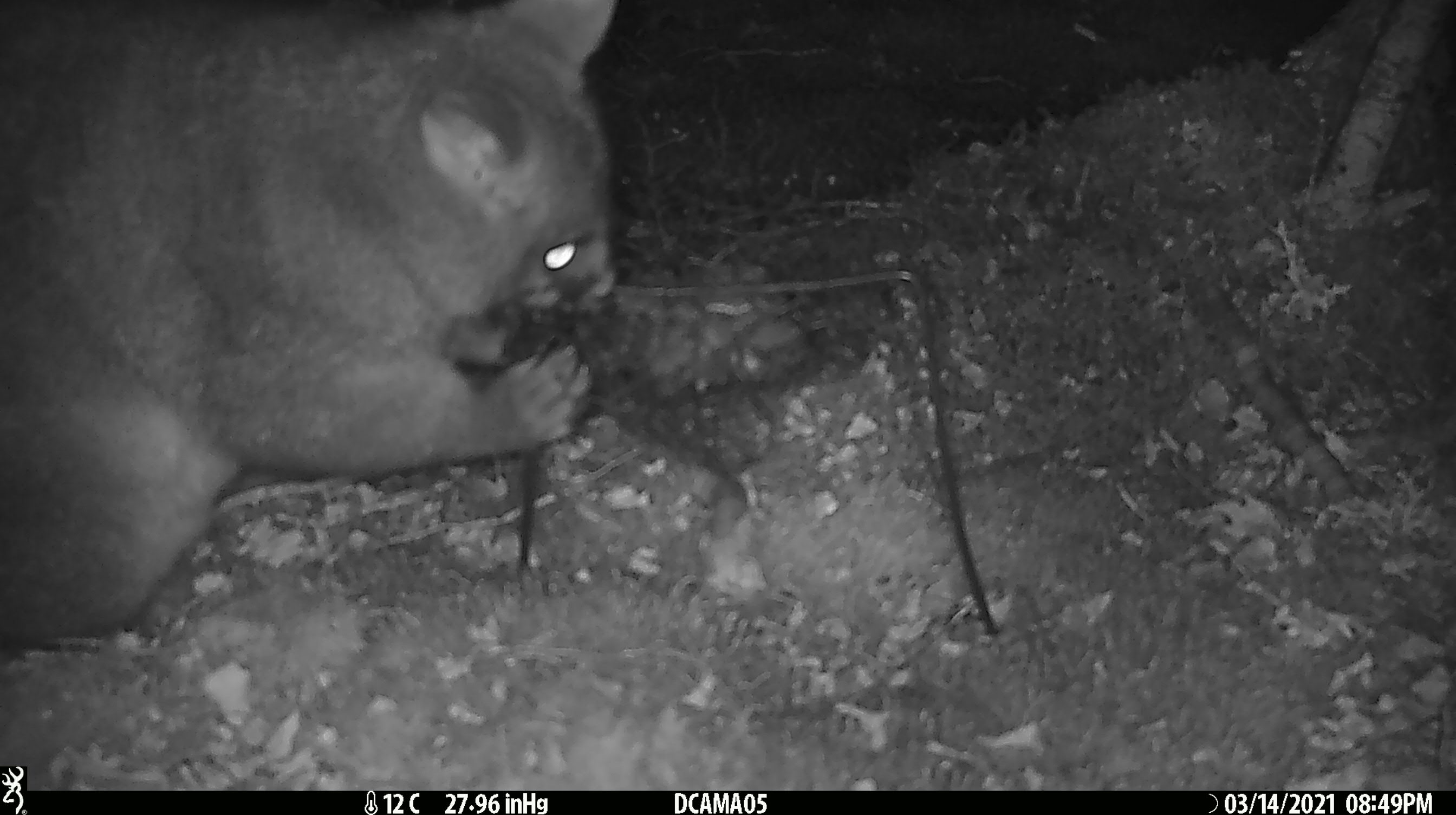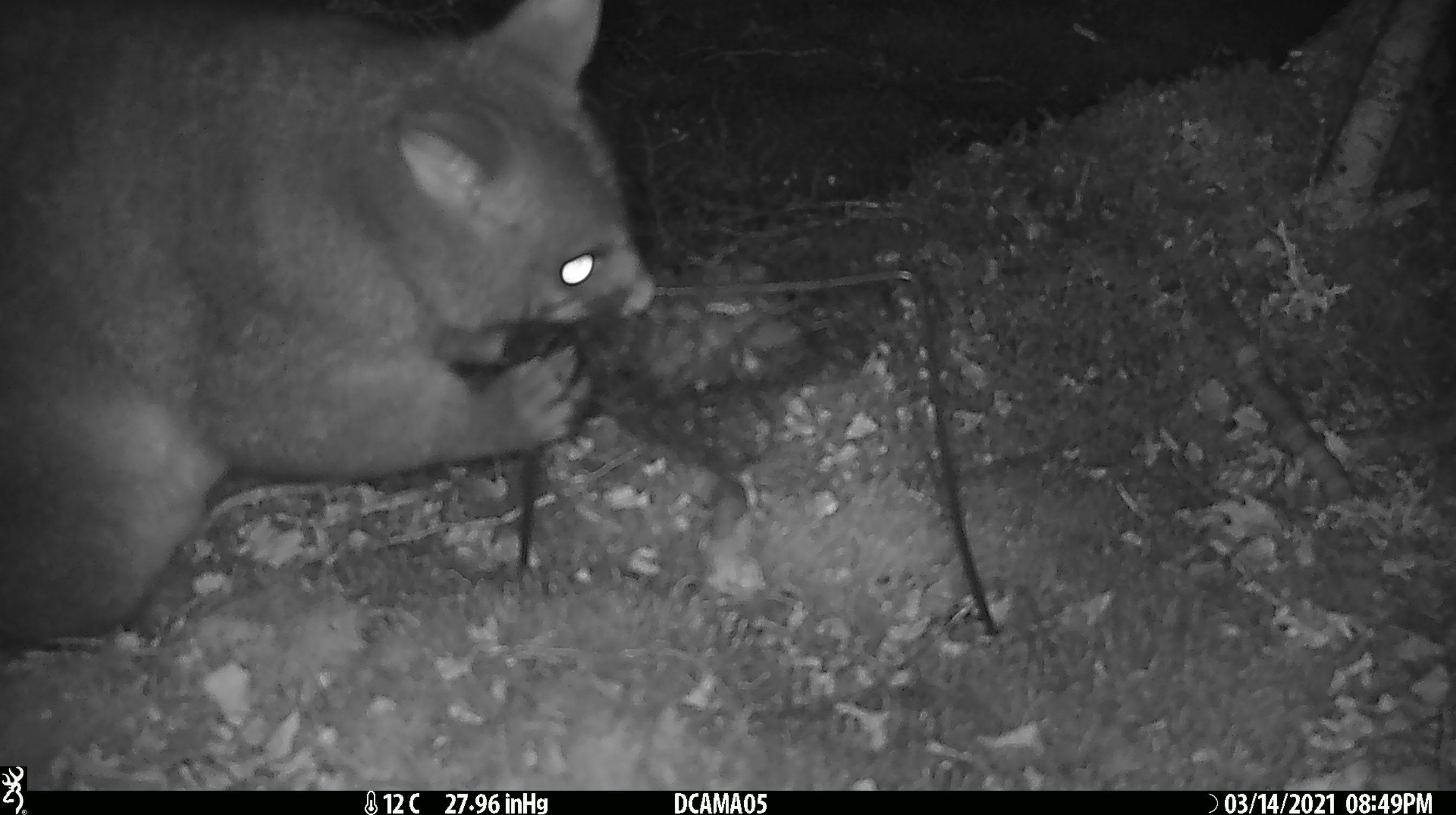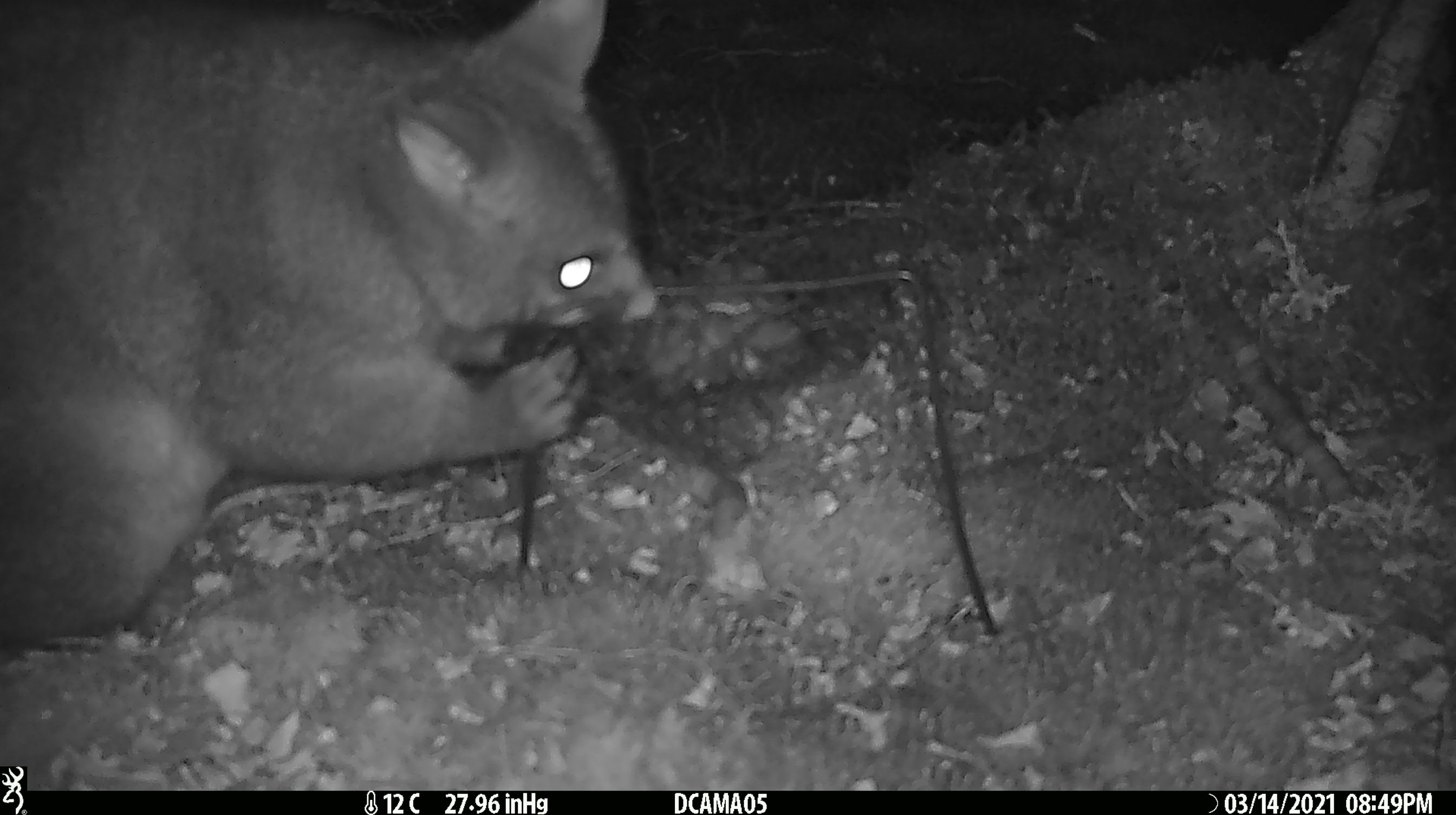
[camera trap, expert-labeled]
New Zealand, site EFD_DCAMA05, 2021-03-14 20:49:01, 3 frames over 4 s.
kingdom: Animalia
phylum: Chordata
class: Mammalia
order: Diprotodontia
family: Phalangeridae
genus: Trichosurus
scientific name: Trichosurus vulpecula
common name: common brushtail possum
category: possum